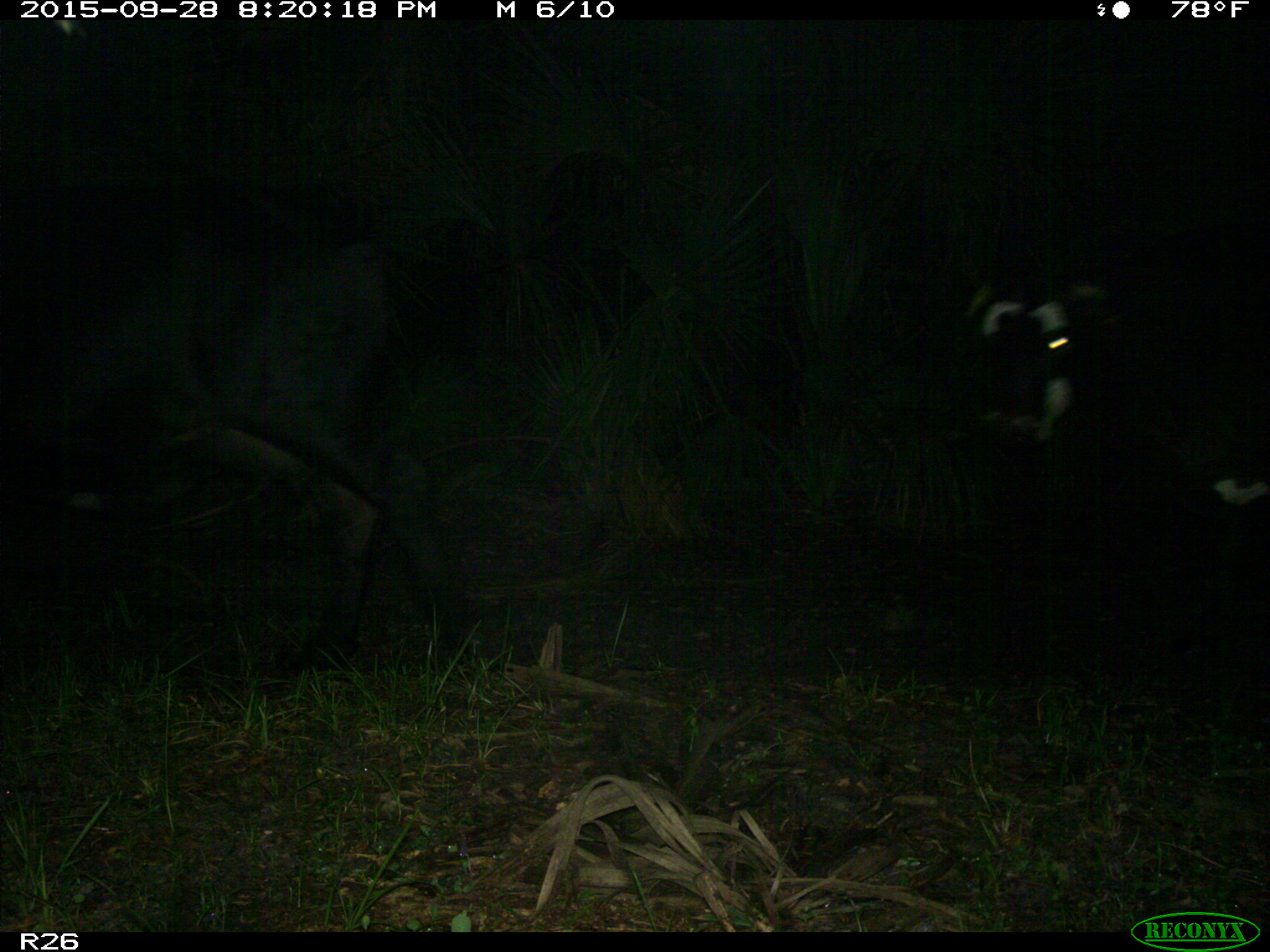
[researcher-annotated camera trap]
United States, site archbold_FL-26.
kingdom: Animalia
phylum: Chordata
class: Mammalia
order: Artiodactyla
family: Bovidae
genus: Bos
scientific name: Bos taurus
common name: domestic cow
Bos taurus (domestic cow).